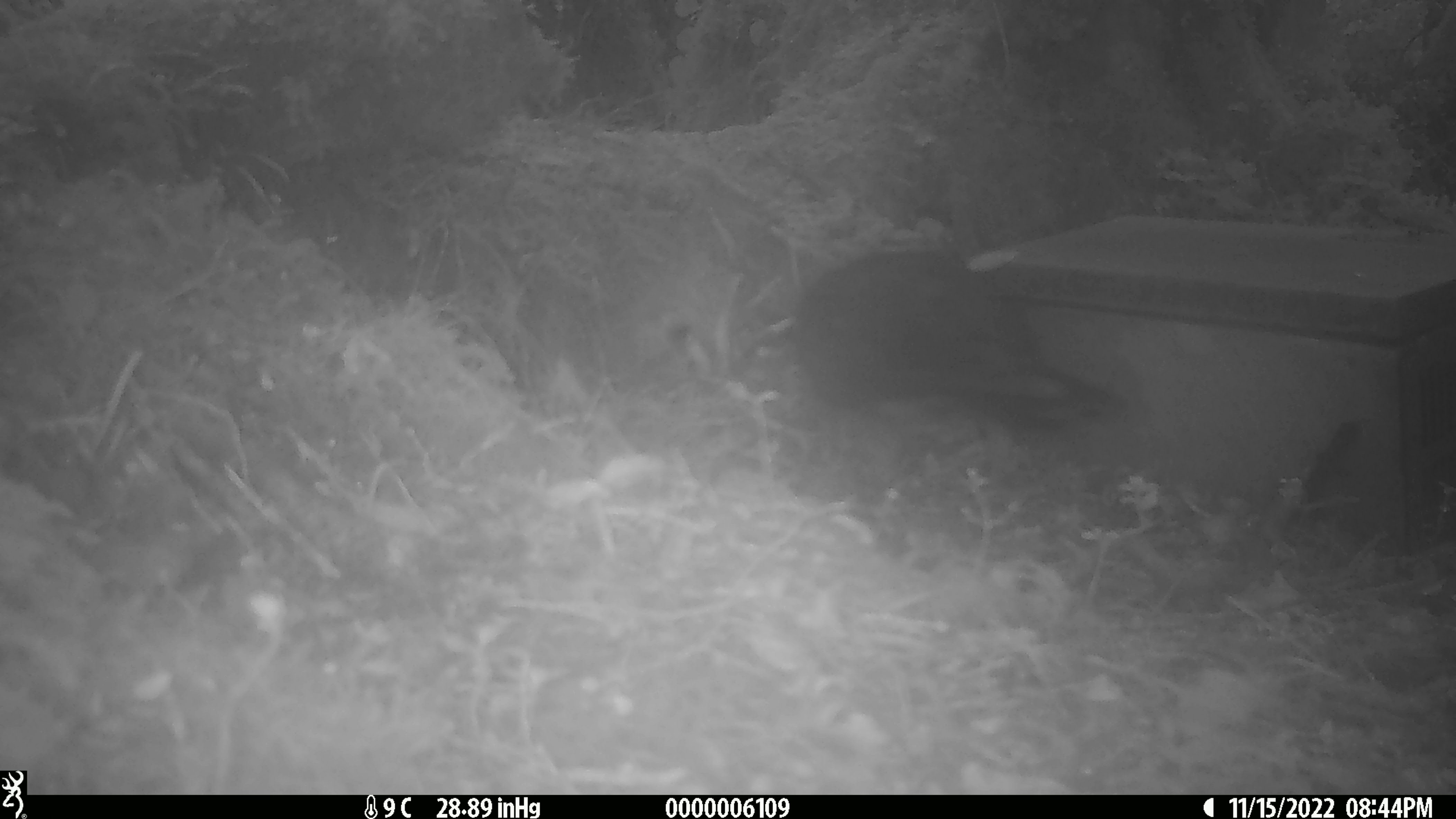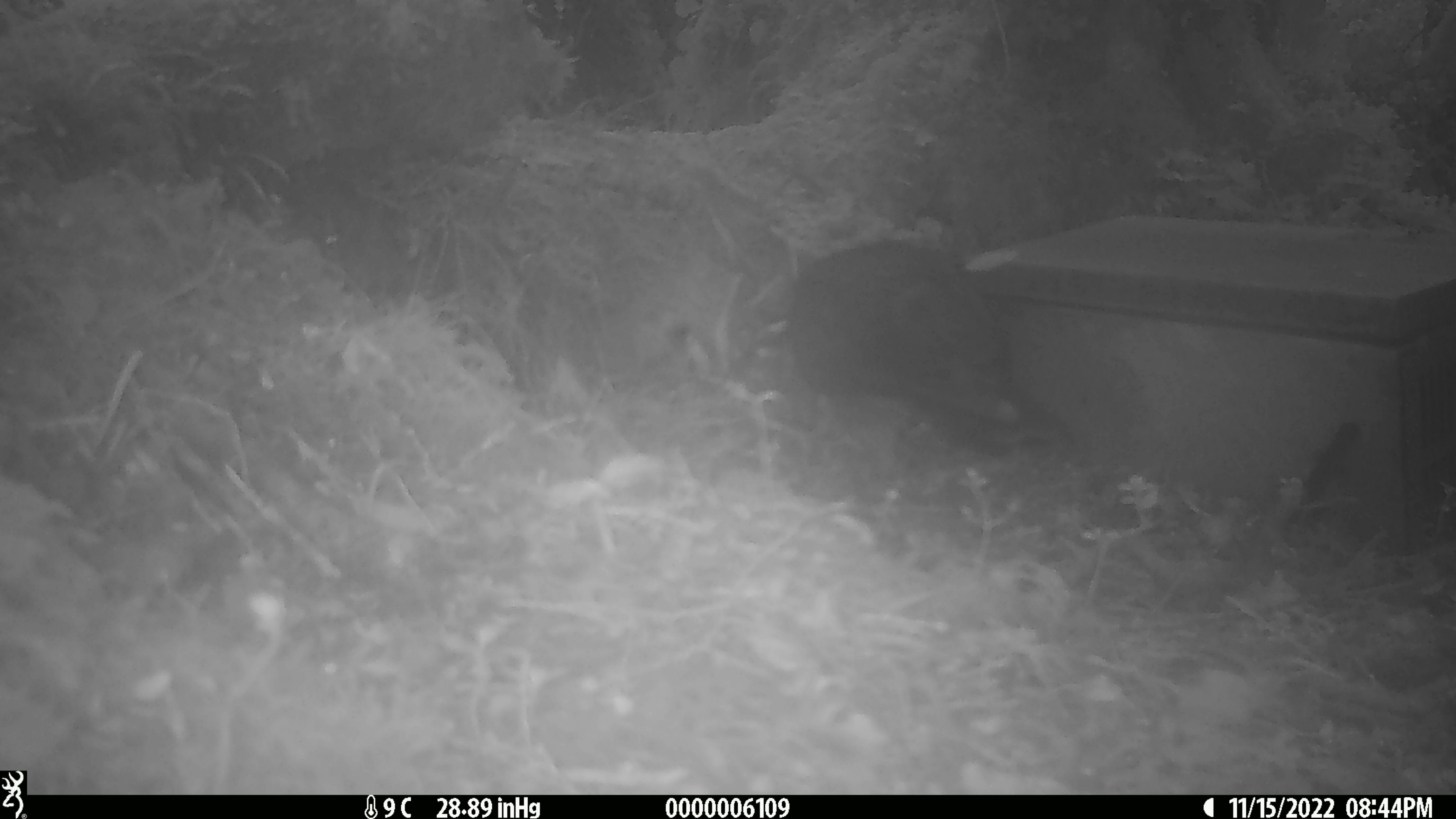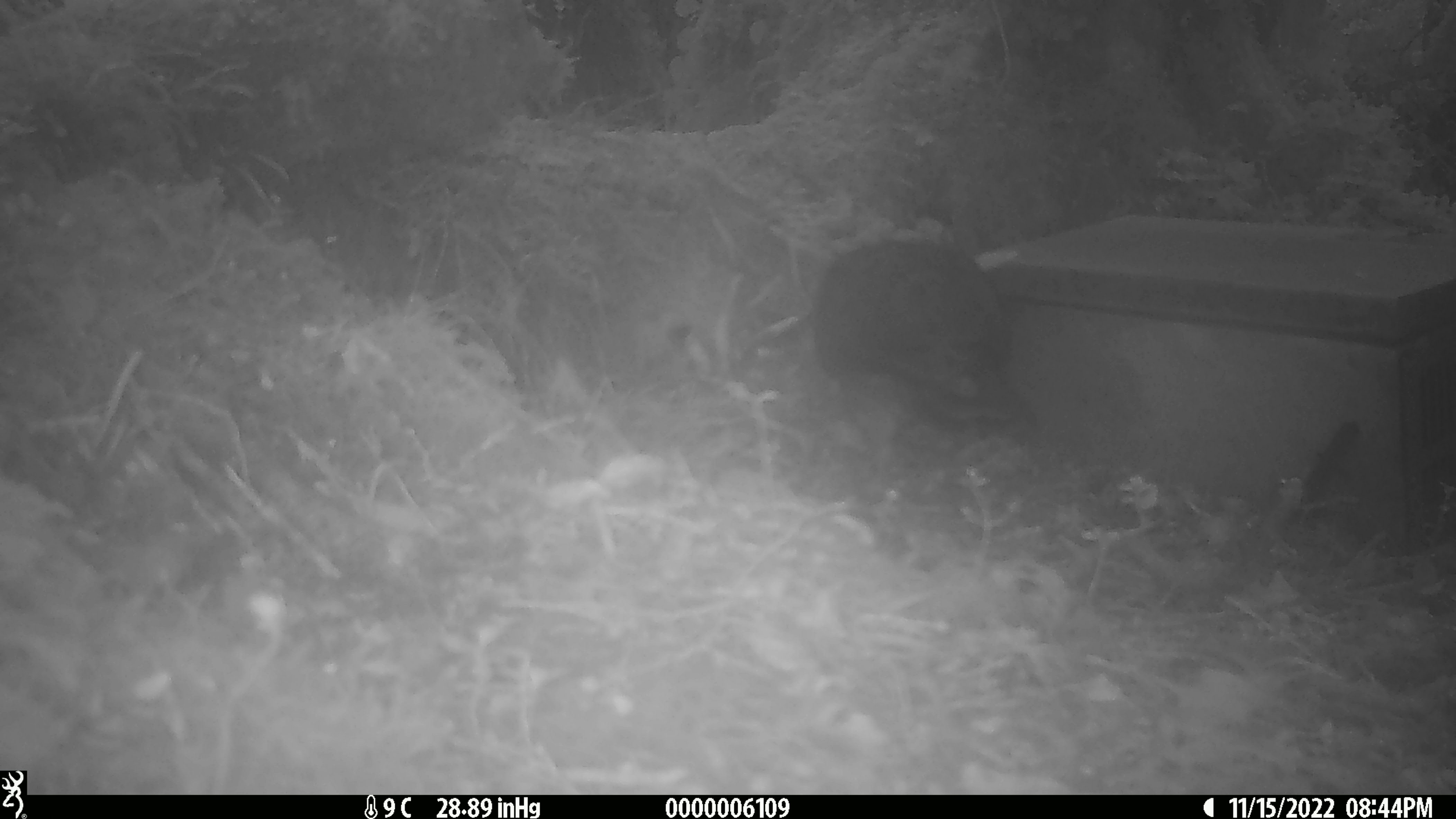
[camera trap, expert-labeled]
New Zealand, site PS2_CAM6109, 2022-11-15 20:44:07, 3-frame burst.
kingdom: Animalia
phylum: Chordata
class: Aves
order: Psittaciformes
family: Strigopidae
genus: Nestor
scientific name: Nestor notabilis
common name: kea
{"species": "kea (Nestor notabilis)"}